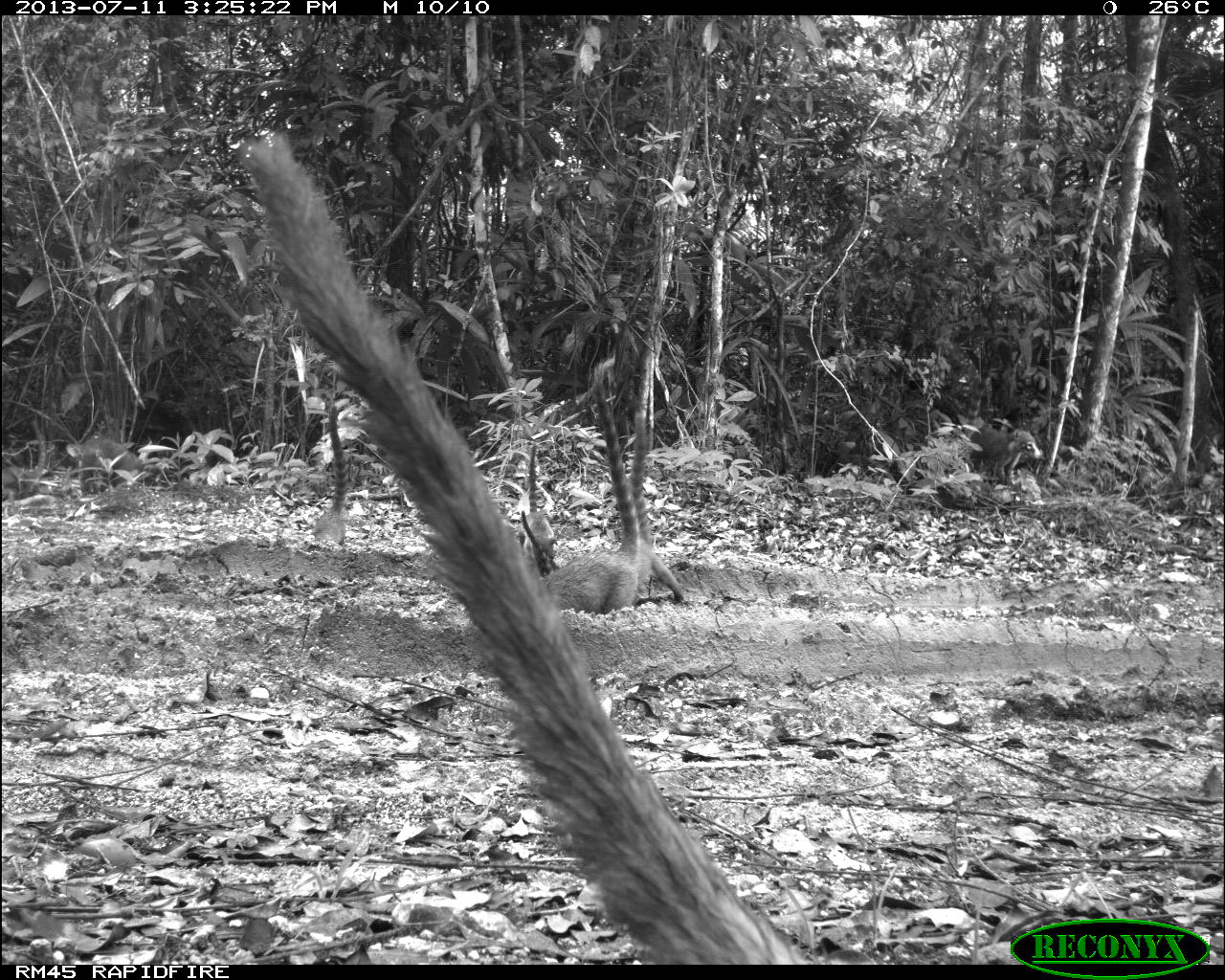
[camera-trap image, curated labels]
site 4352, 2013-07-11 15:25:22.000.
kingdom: Animalia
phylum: Chordata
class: Mammalia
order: Carnivora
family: Procyonidae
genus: Nasua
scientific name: Nasua narica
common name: white-nosed coati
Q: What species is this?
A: Nasua narica (white-nosed coati).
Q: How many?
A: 8.